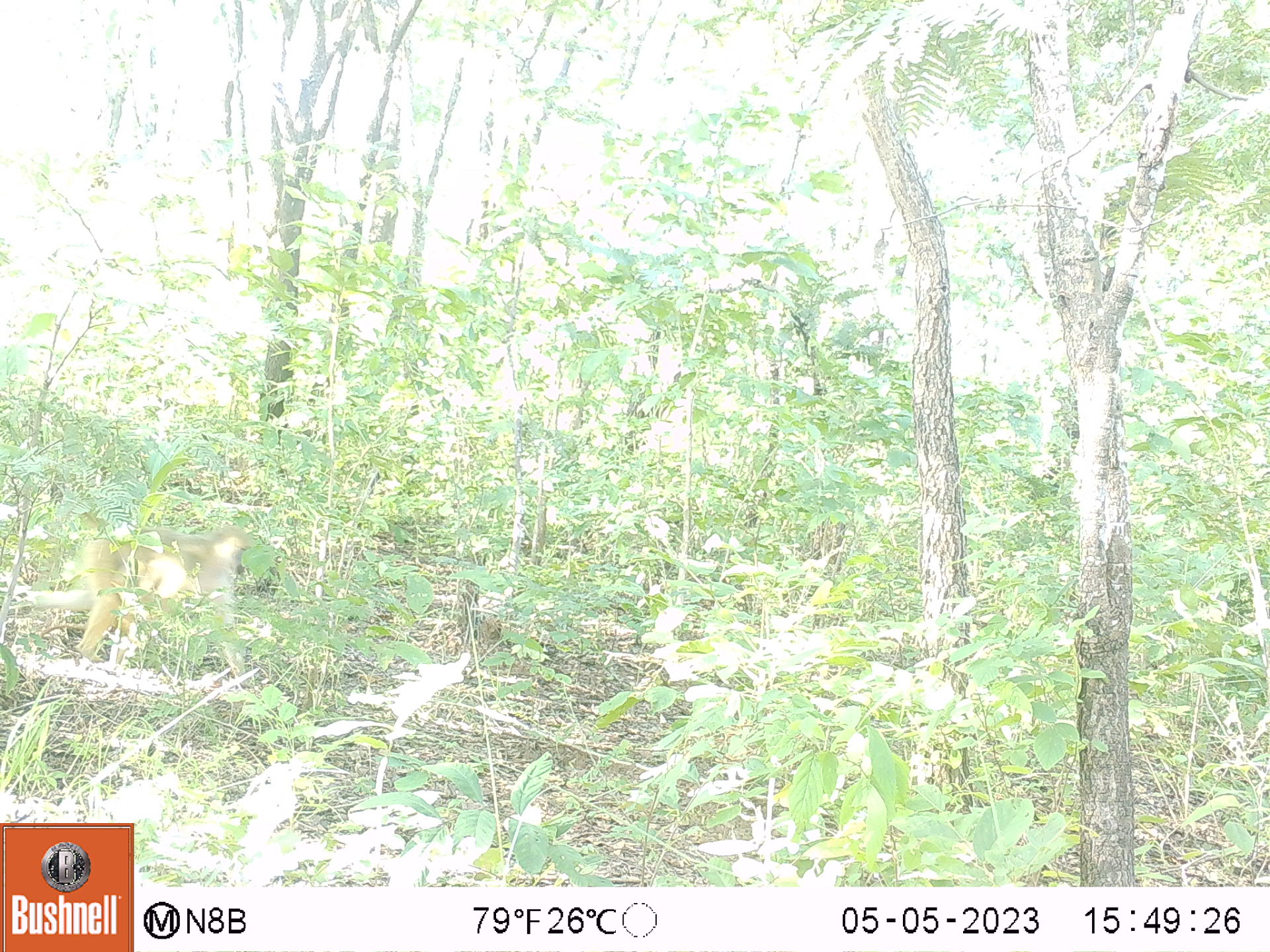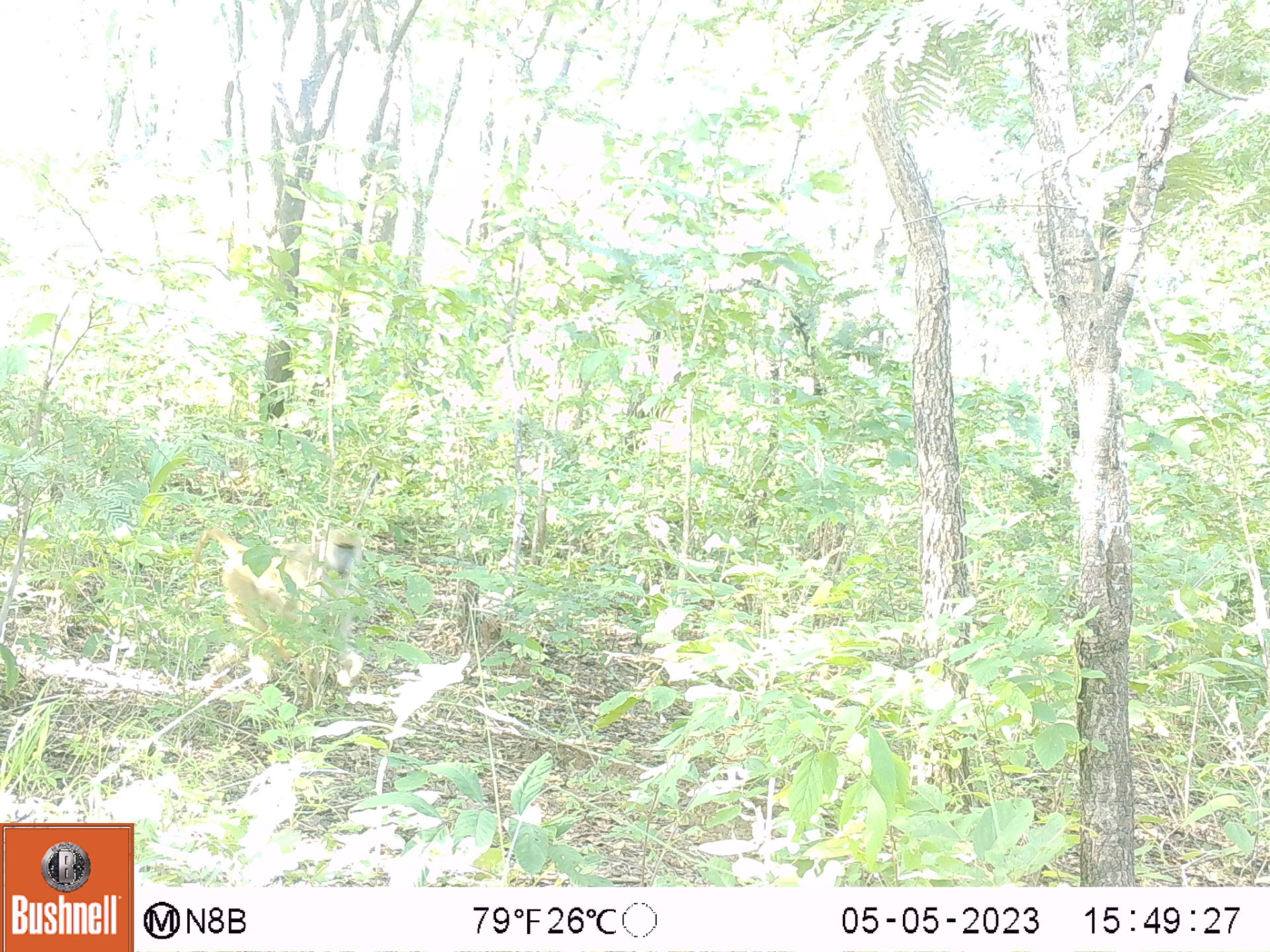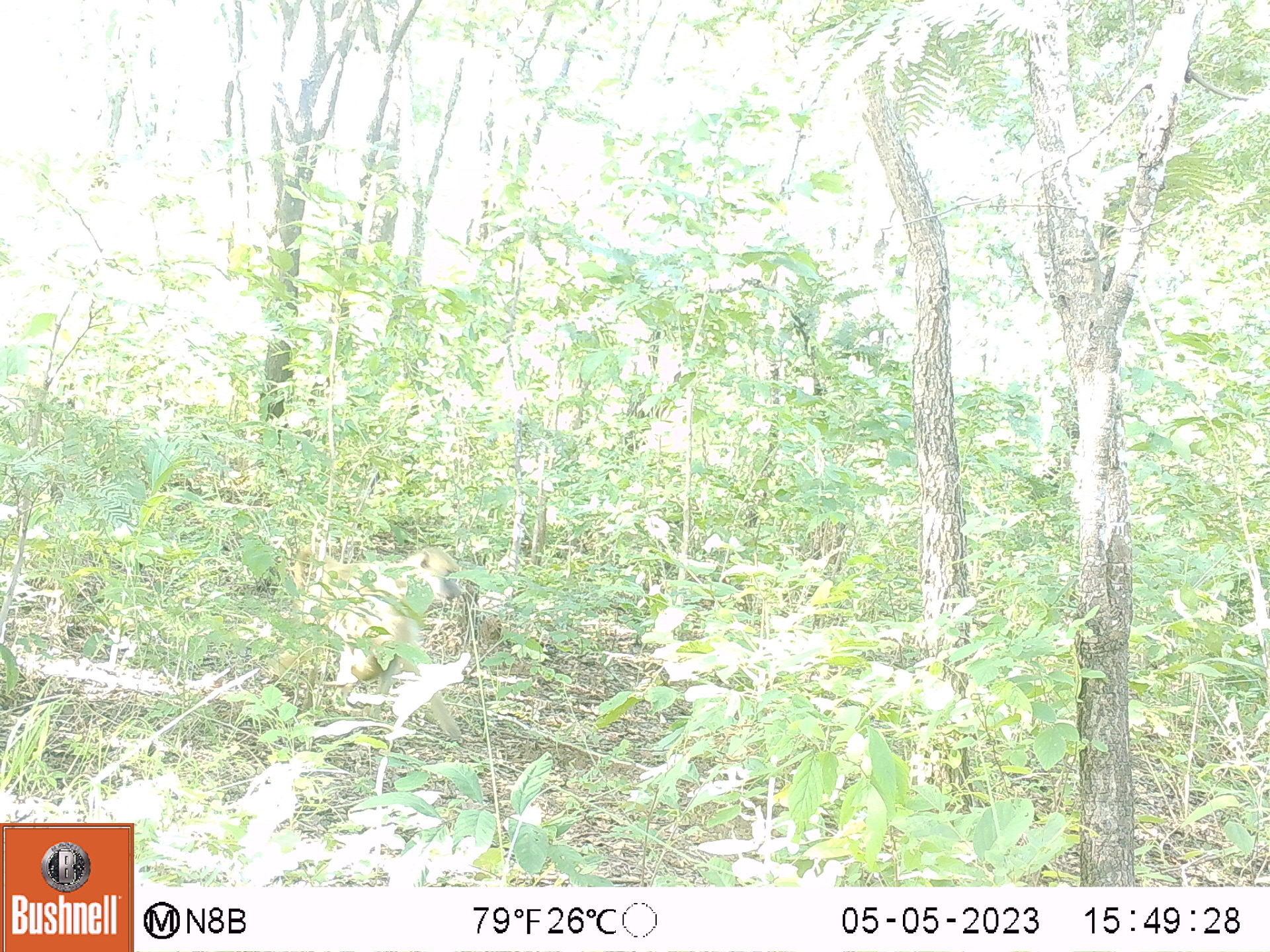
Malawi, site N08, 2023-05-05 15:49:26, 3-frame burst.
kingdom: Animalia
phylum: Chordata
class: Mammalia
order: Primates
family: Cercopithecidae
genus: Papio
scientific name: Papio cynocephalus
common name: yellow baboon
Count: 1.